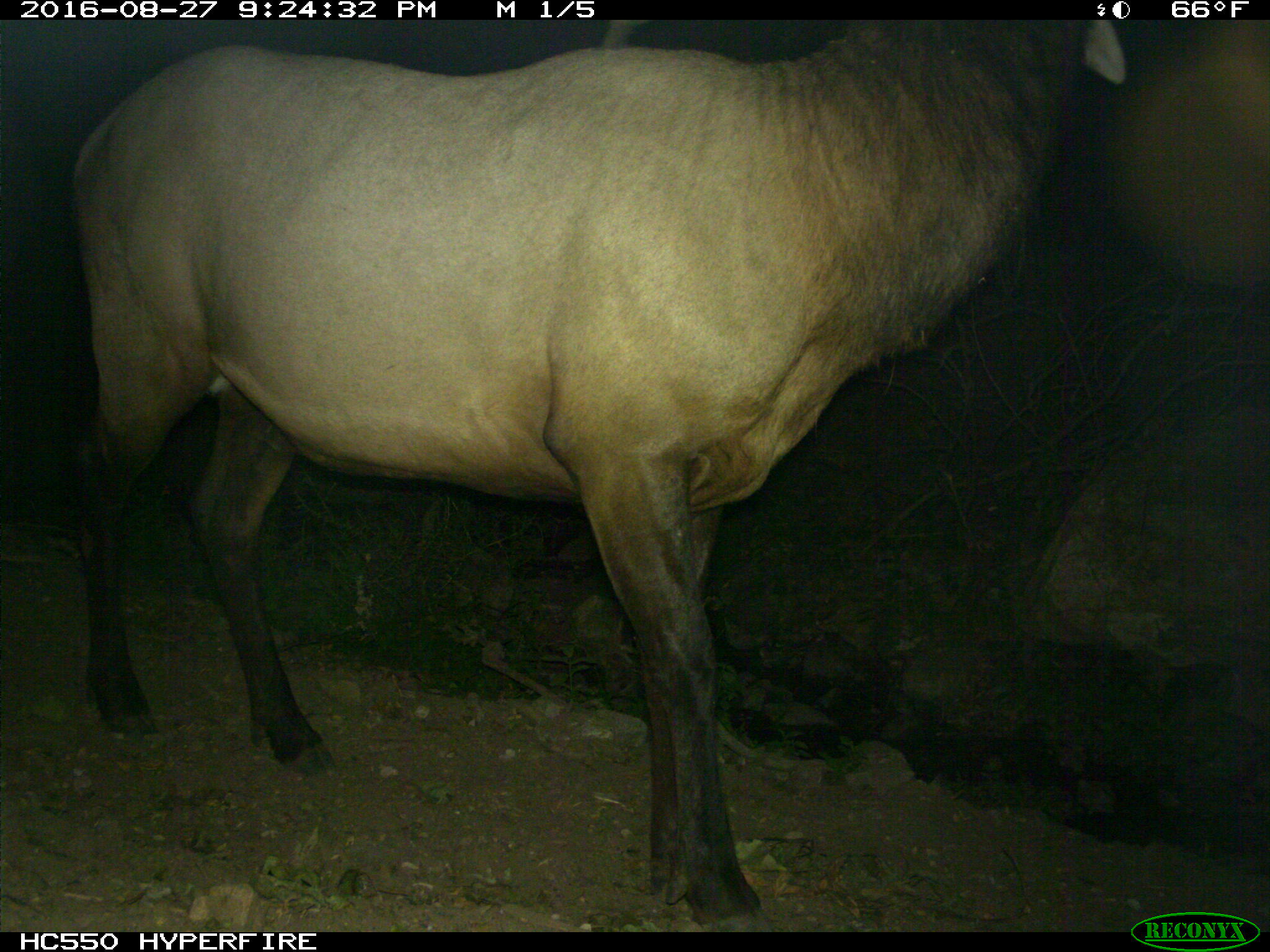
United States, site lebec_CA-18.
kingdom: Animalia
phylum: Chordata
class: Mammalia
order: Artiodactyla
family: Cervidae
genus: Cervus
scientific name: Cervus canadensis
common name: elk